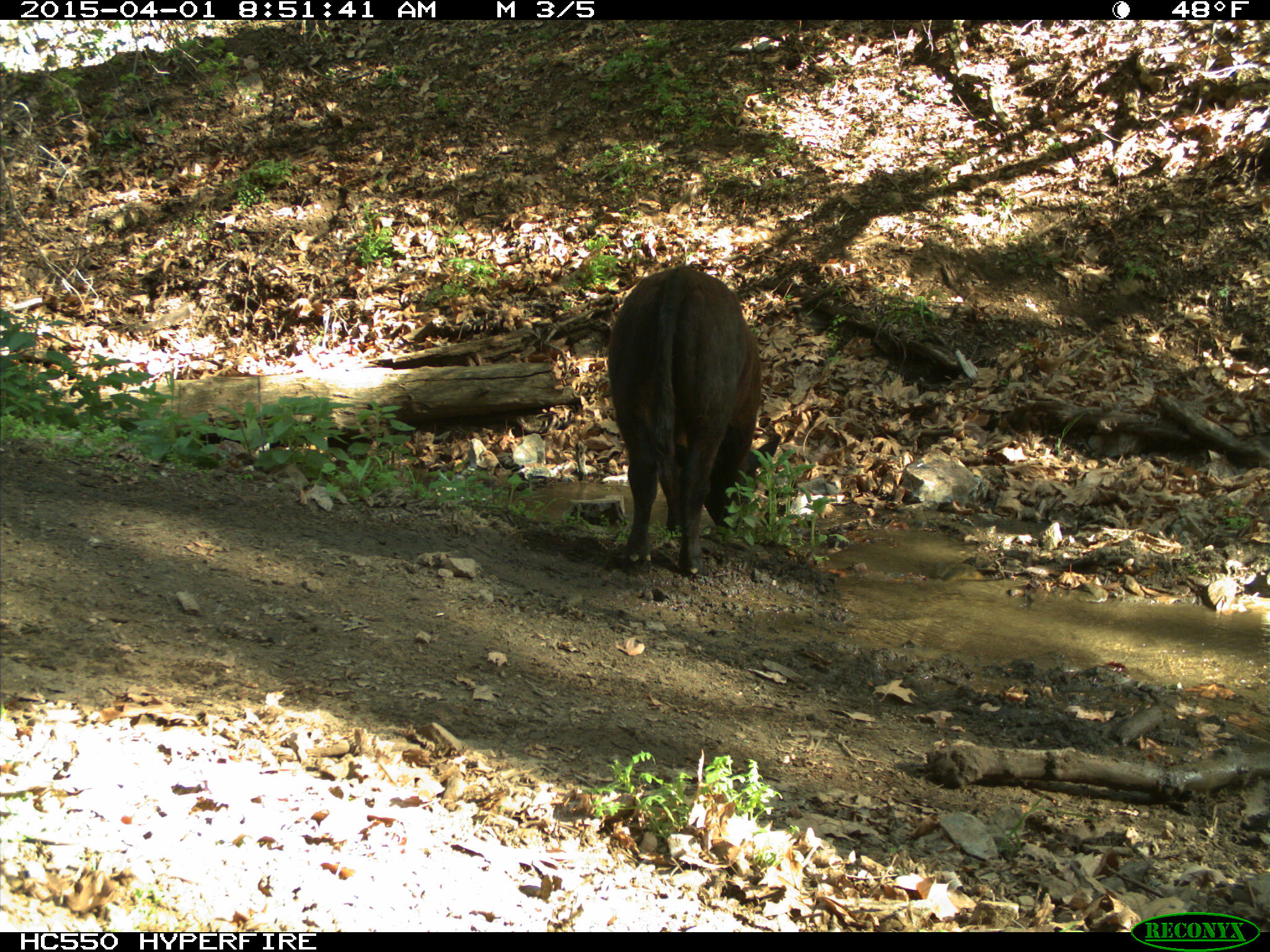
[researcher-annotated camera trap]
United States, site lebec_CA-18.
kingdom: Animalia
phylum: Chordata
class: Mammalia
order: Artiodactyla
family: Bovidae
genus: Bos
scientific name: Bos taurus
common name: domestic cow